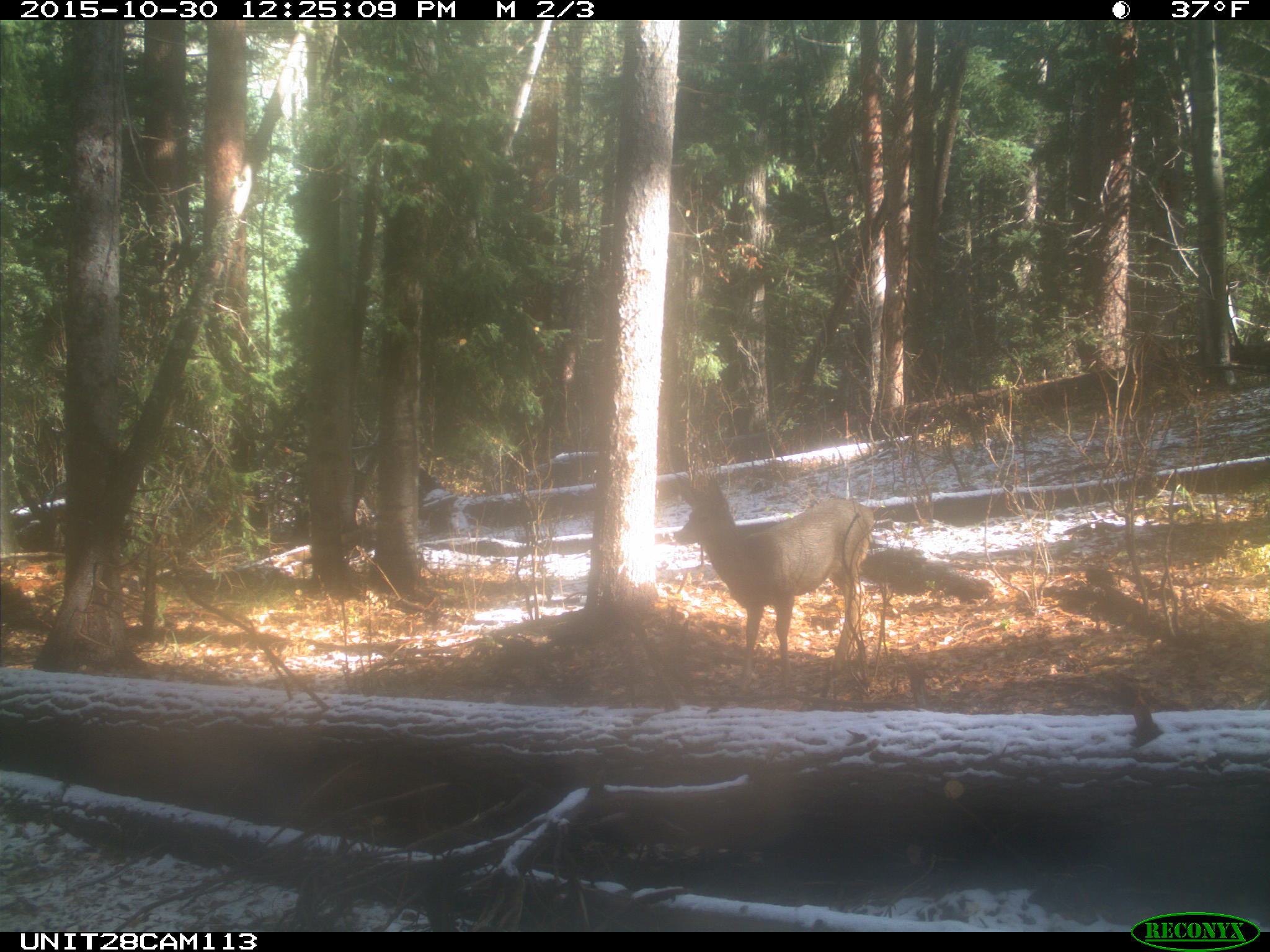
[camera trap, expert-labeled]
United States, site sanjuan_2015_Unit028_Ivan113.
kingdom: Animalia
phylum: Chordata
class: Mammalia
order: Artiodactyla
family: Cervidae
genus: Odocoileus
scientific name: Odocoileus hemionus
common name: mule deer